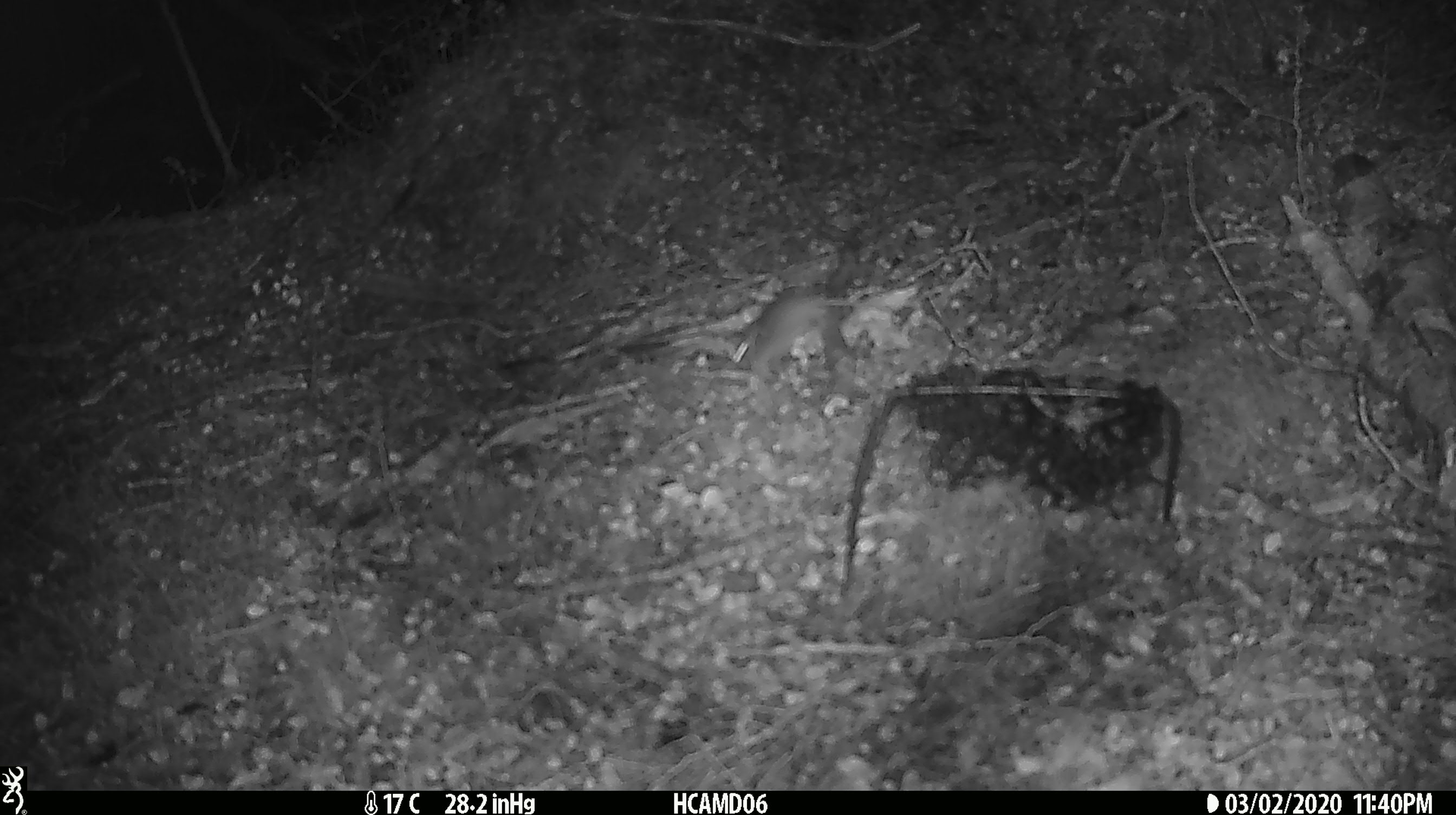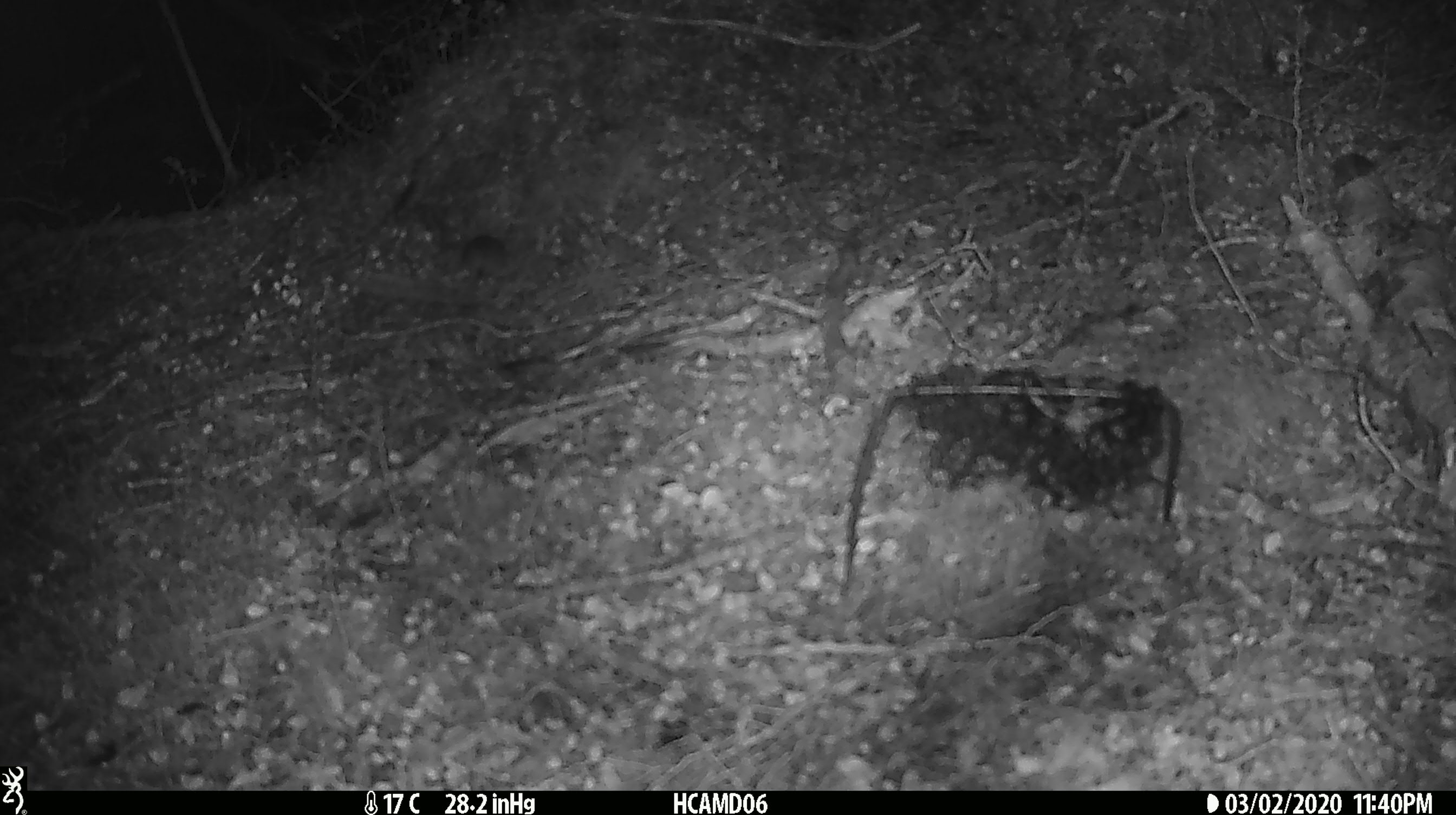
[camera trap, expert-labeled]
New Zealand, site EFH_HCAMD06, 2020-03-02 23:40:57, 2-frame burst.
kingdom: Animalia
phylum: Chordata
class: Mammalia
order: Rodentia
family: Muridae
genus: Mus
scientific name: Mus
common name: mouse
Mouse (Mus).